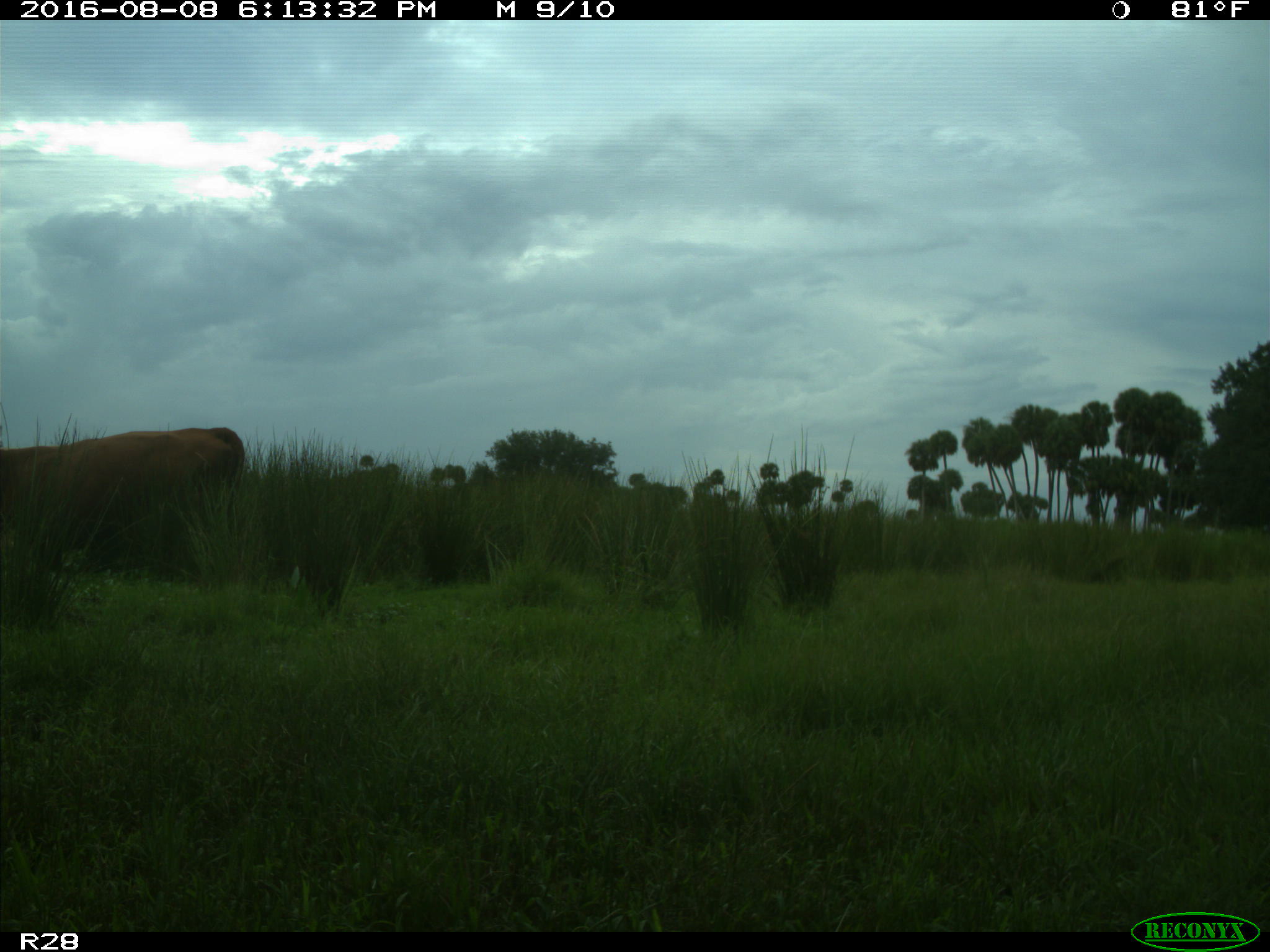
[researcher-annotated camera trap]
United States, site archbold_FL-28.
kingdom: Animalia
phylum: Chordata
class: Mammalia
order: Artiodactyla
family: Bovidae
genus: Bos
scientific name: Bos taurus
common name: domestic cow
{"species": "Bos taurus (domestic cow)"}